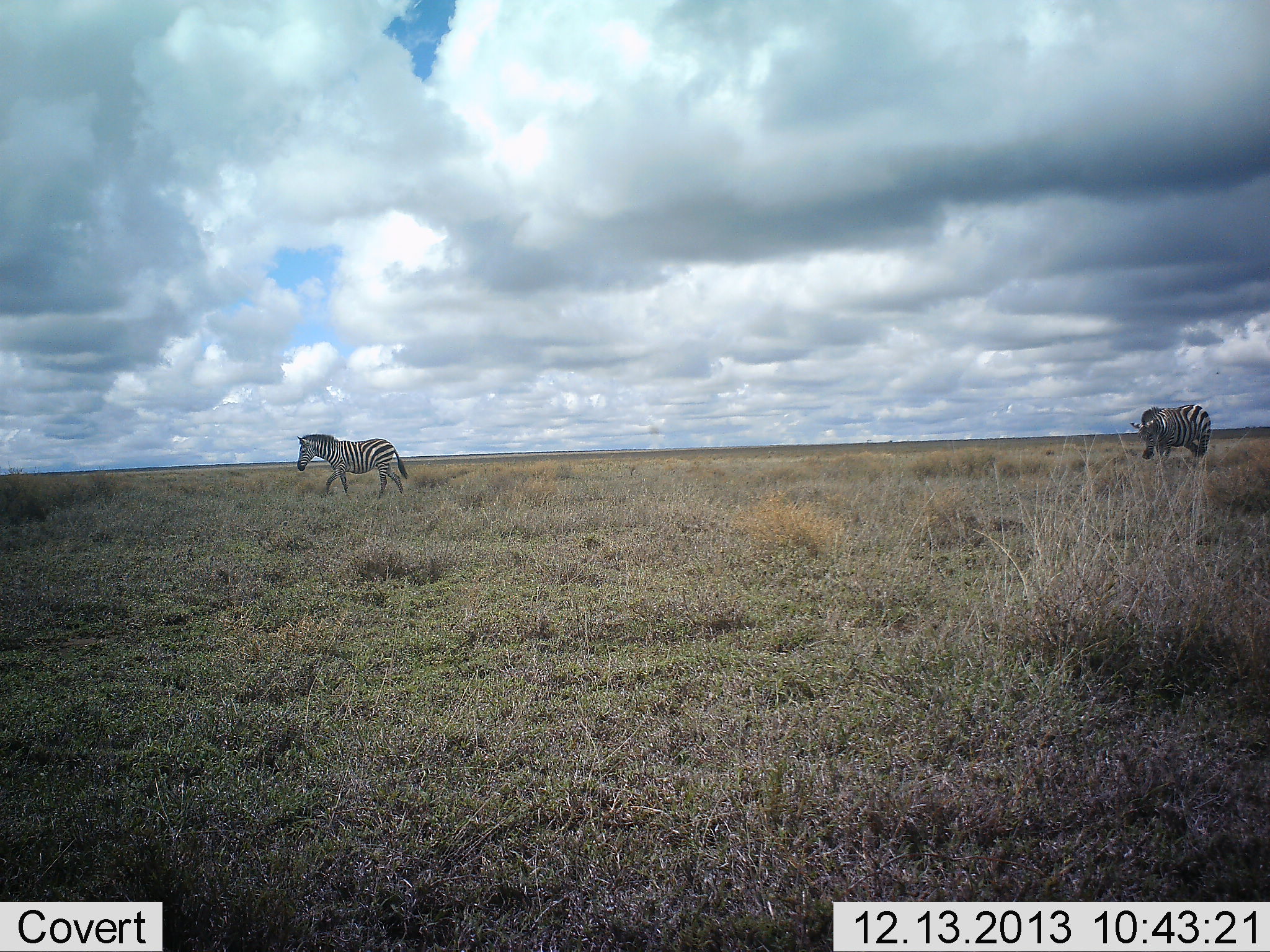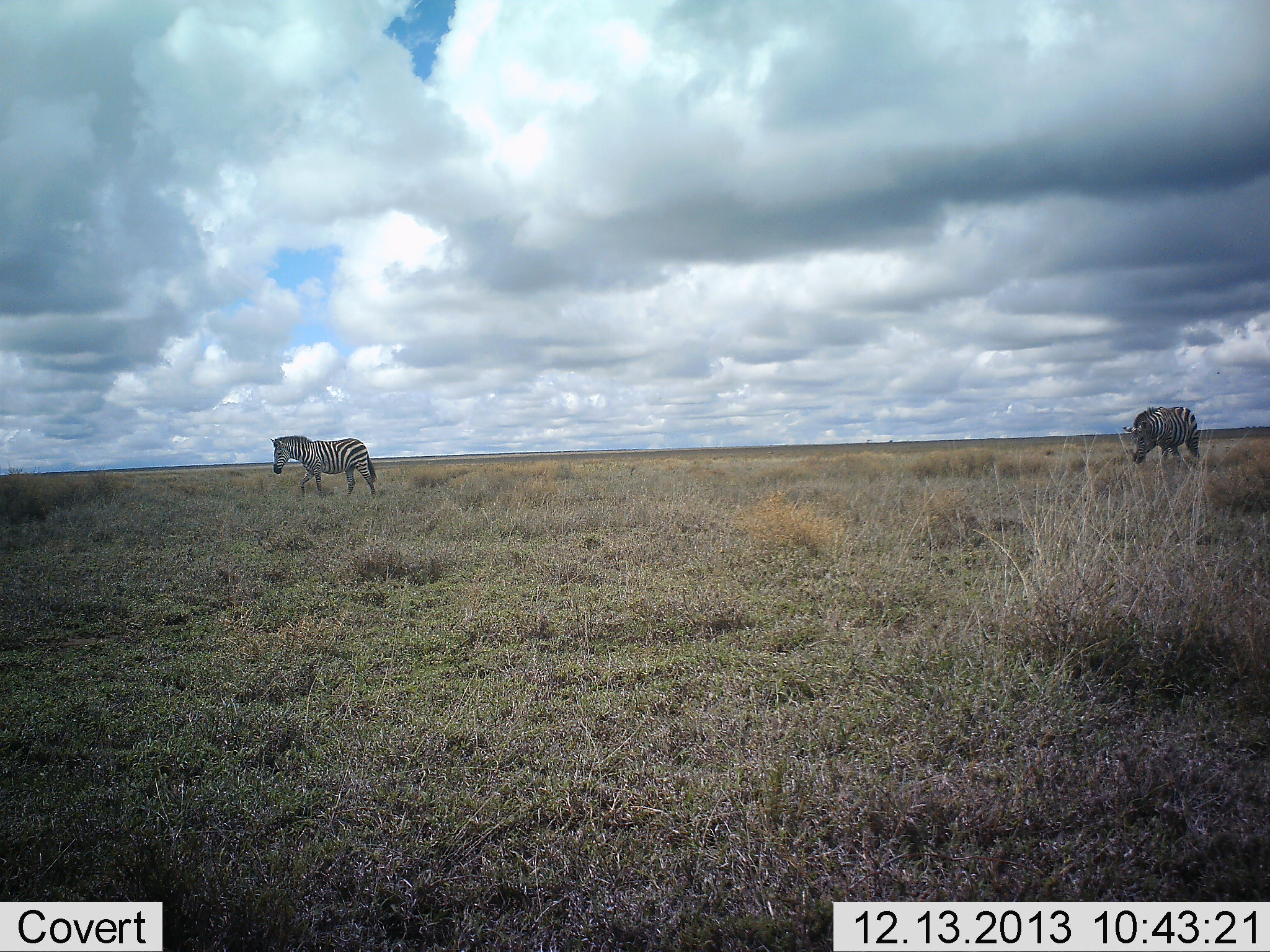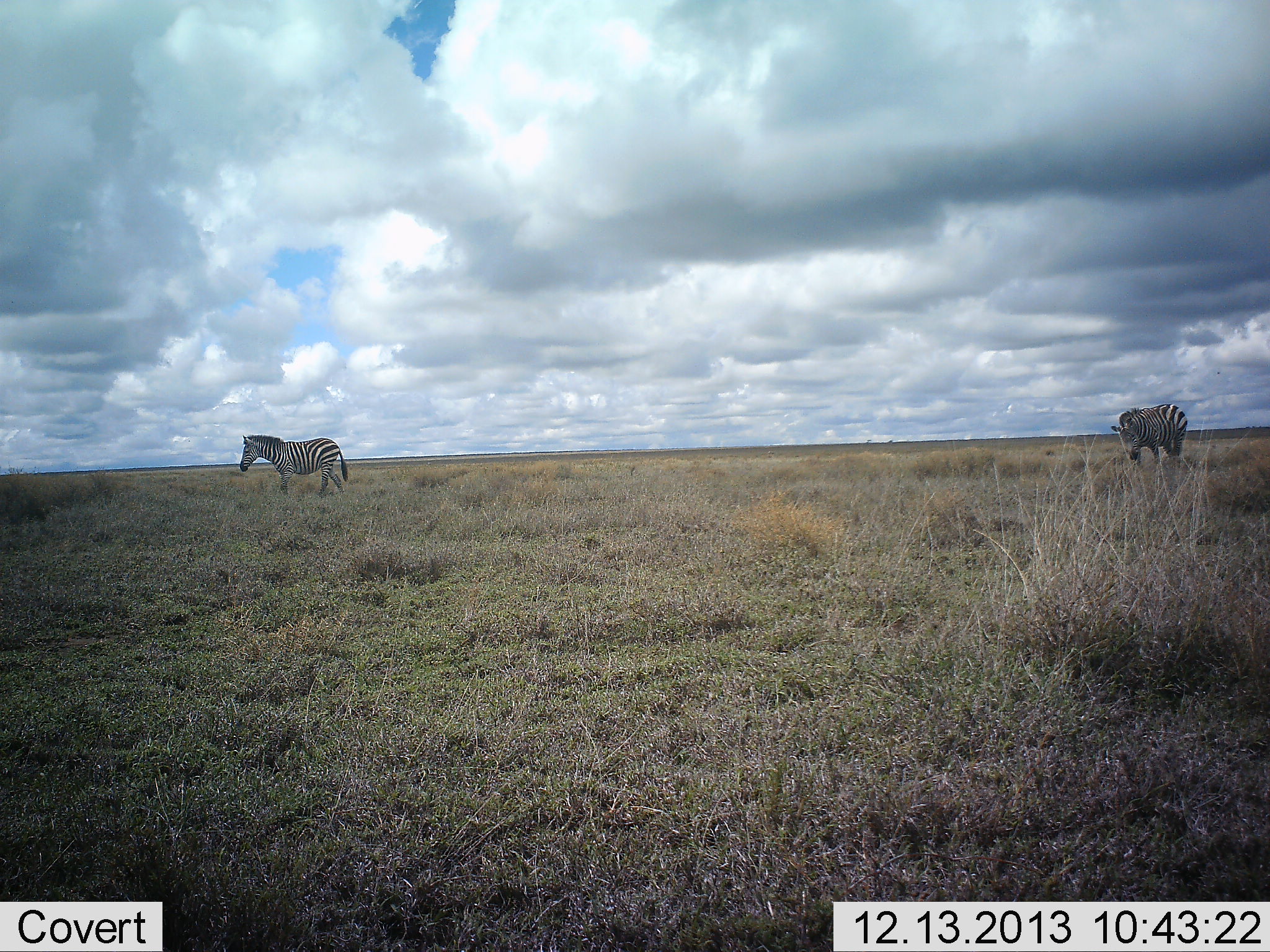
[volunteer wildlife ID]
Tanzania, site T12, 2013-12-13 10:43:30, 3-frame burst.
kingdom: Animalia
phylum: Chordata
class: Mammalia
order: Perissodactyla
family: Equidae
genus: Equus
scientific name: Equus quagga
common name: plains zebra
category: zebra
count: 2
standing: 0%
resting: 0%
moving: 100%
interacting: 0%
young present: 0%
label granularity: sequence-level